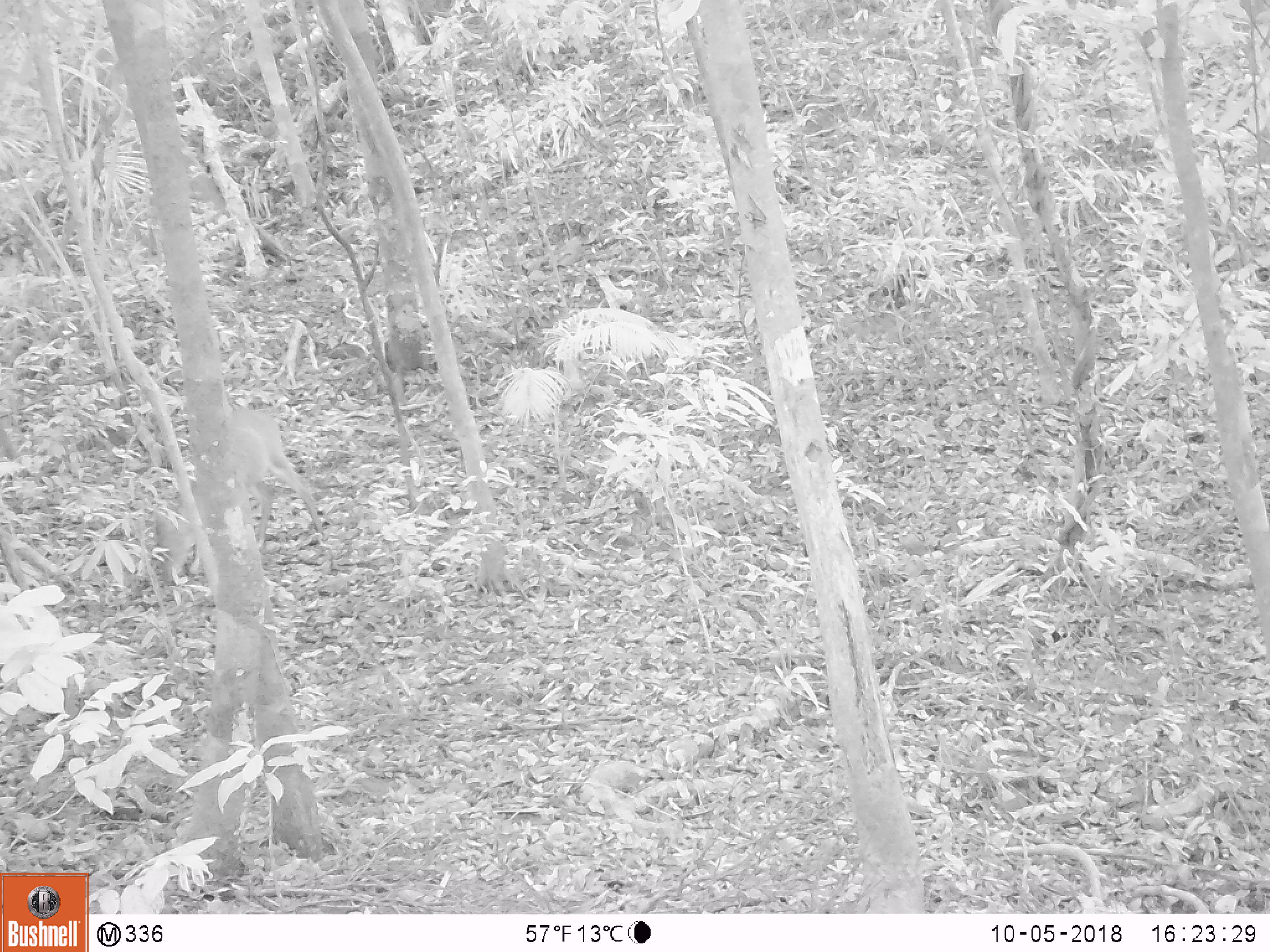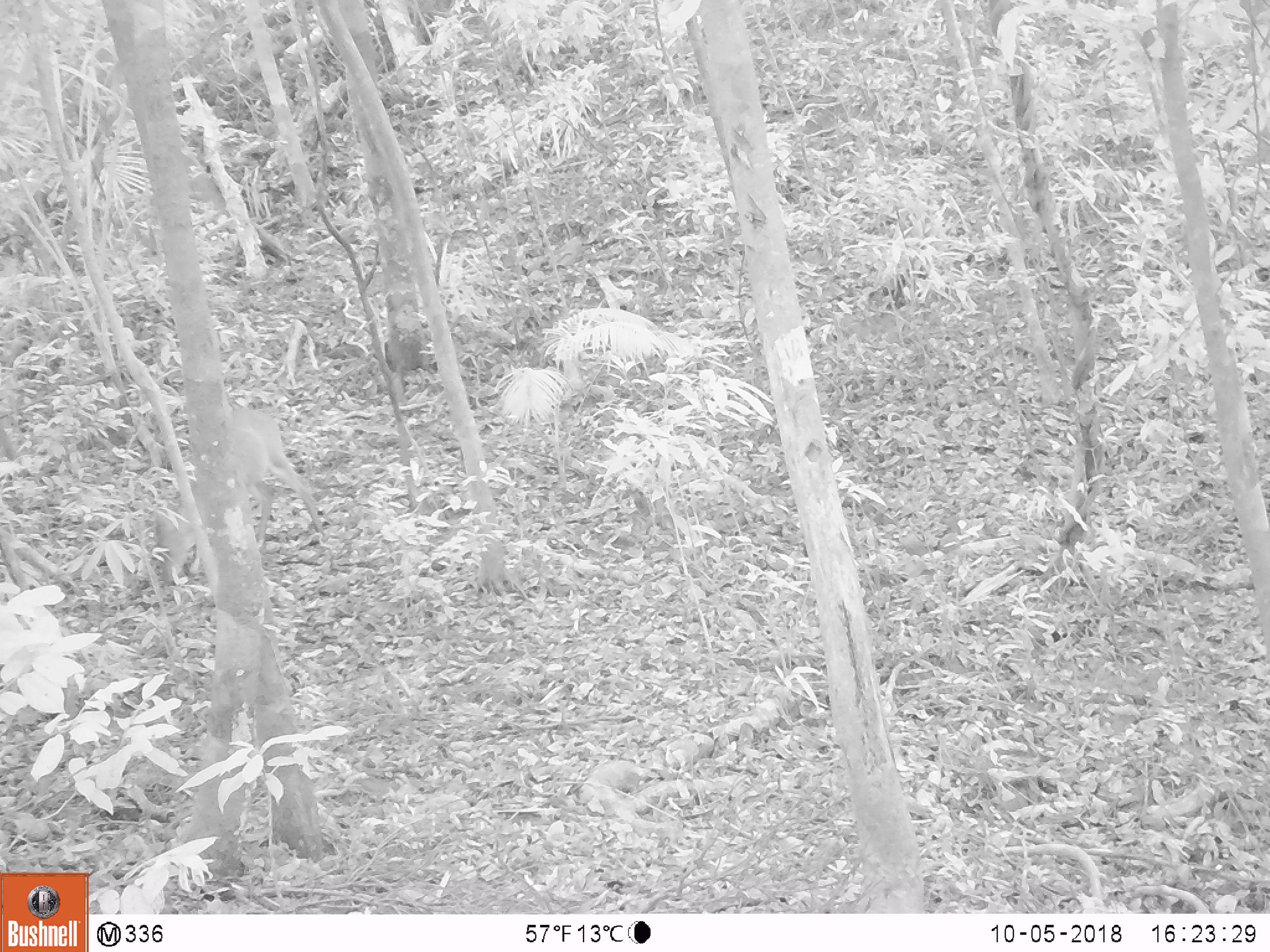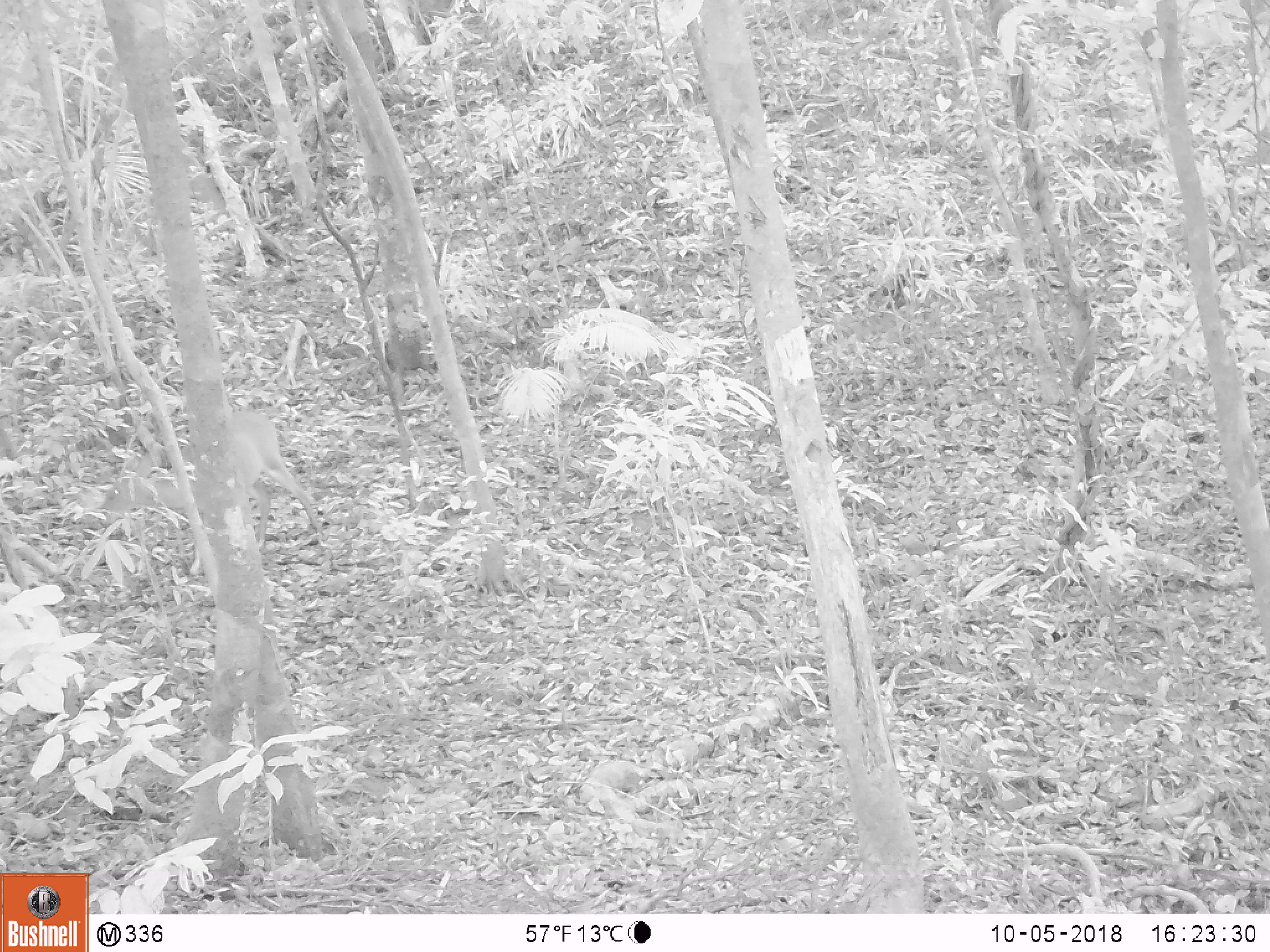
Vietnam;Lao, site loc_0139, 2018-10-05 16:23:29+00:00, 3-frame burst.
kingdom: Animalia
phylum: Chordata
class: Mammalia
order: Artiodactyla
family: Cervidae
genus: Muntiacus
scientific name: Muntiacus vuquangensis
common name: large-antlered muntjac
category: large antlered muntjac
Large antlered muntjac (large-antlered muntjac) (Muntiacus vuquangensis). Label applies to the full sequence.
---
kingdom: Animalia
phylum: Chordata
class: Aves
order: Galliformes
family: Phasianidae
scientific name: Phasianidae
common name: partridge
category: unidentified partridge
Unidentified partridge (partridge) (Phasianidae). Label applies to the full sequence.